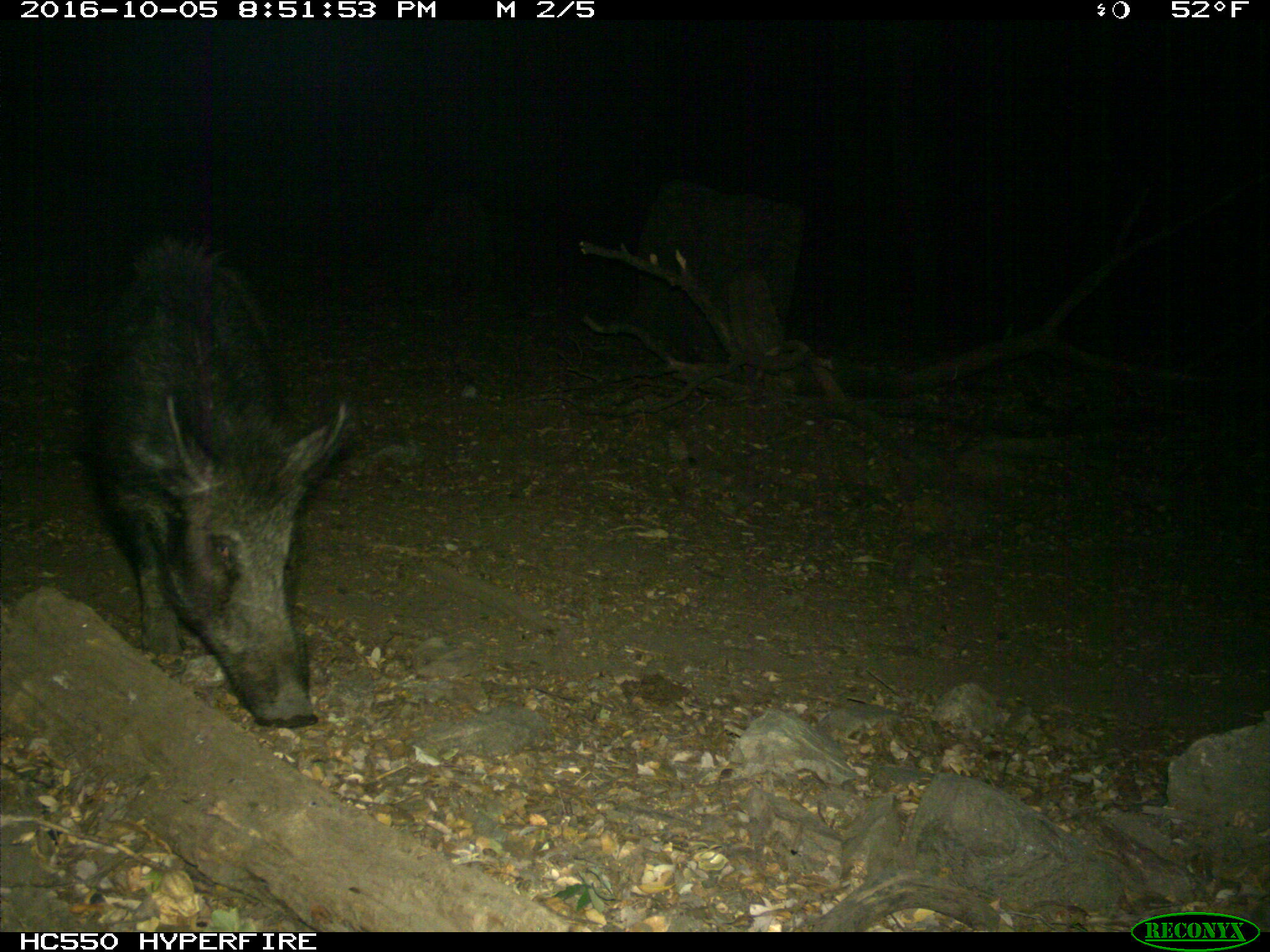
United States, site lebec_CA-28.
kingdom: Animalia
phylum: Chordata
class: Mammalia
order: Artiodactyla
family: Suidae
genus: Sus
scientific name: Sus scrofa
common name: wild boar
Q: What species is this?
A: Sus scrofa (wild boar).